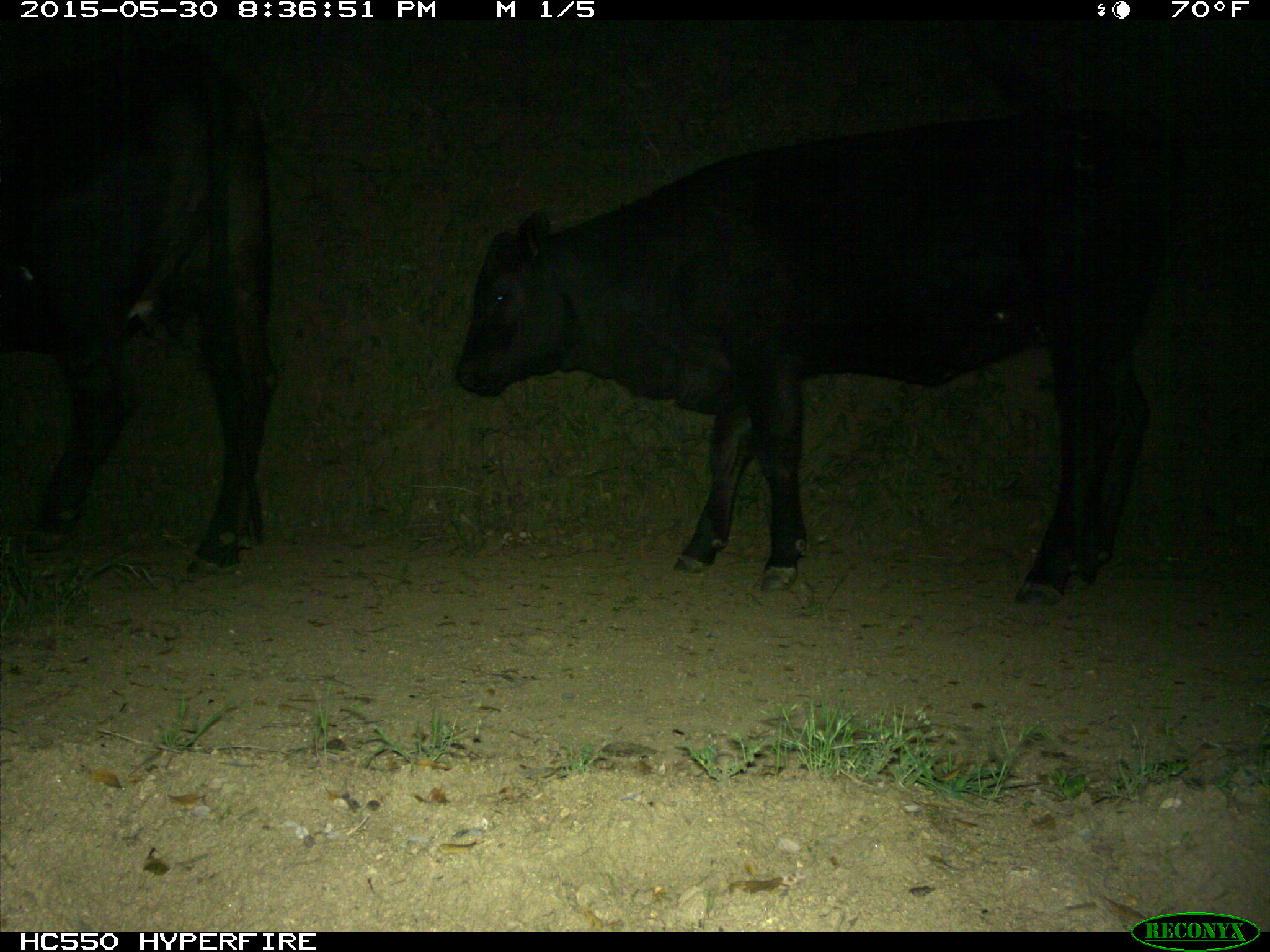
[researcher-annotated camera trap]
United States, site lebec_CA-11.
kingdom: Animalia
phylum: Chordata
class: Mammalia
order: Artiodactyla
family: Bovidae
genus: Bos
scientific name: Bos taurus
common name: domestic cow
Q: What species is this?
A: Bos taurus (domestic cow).